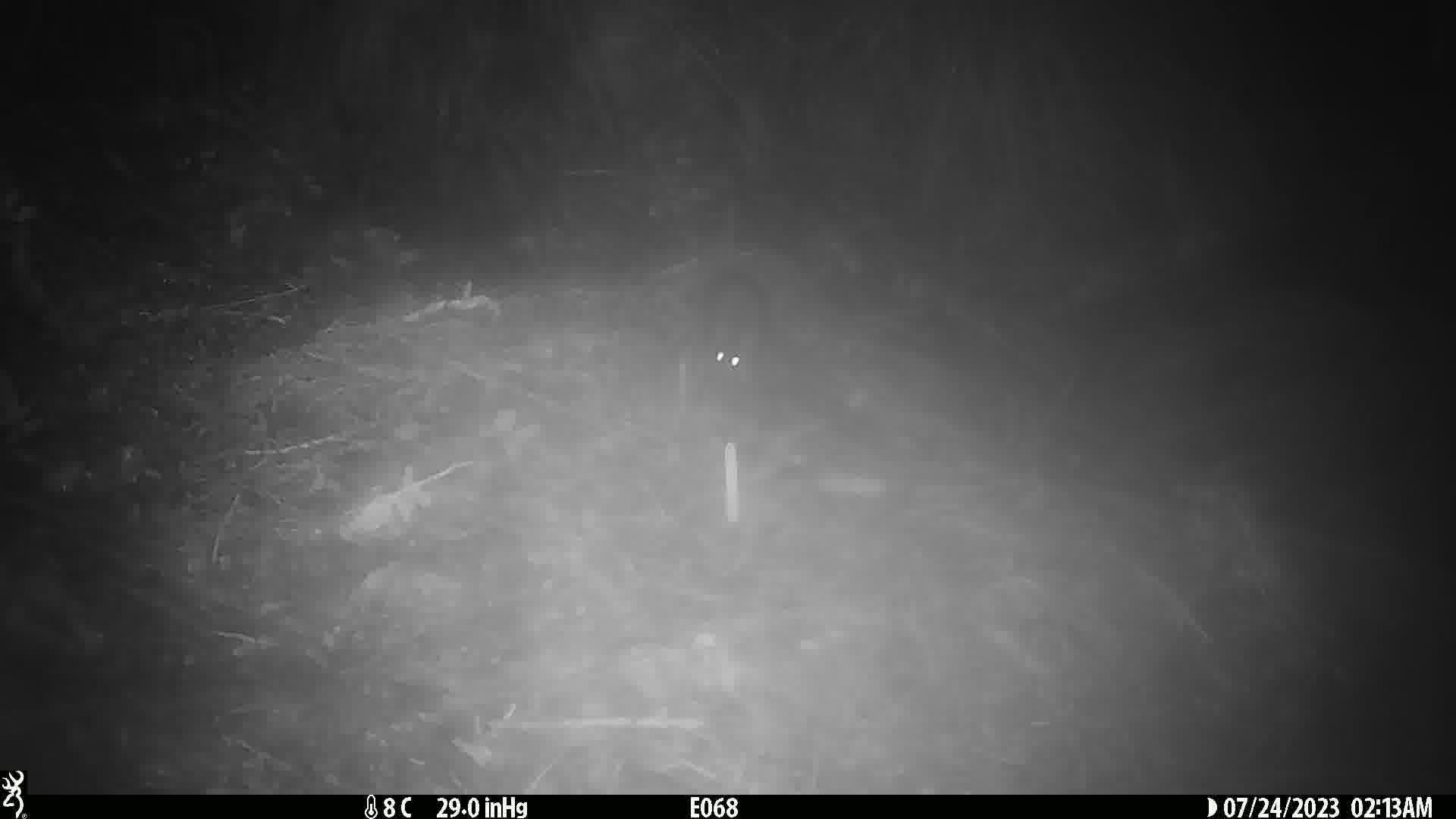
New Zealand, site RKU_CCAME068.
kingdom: Animalia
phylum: Chordata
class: Mammalia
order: Rodentia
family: Muridae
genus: Rattus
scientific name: Rattus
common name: rat